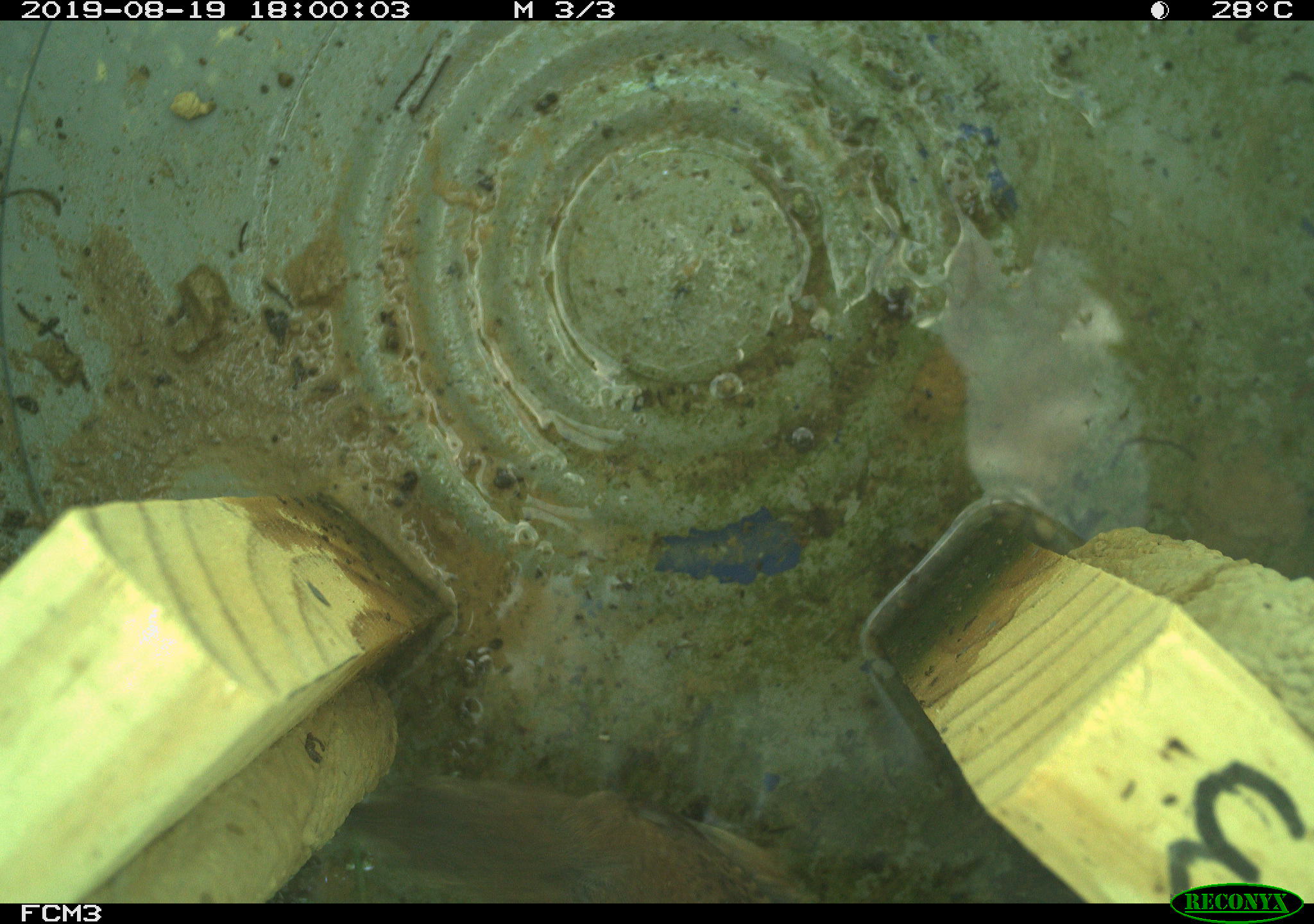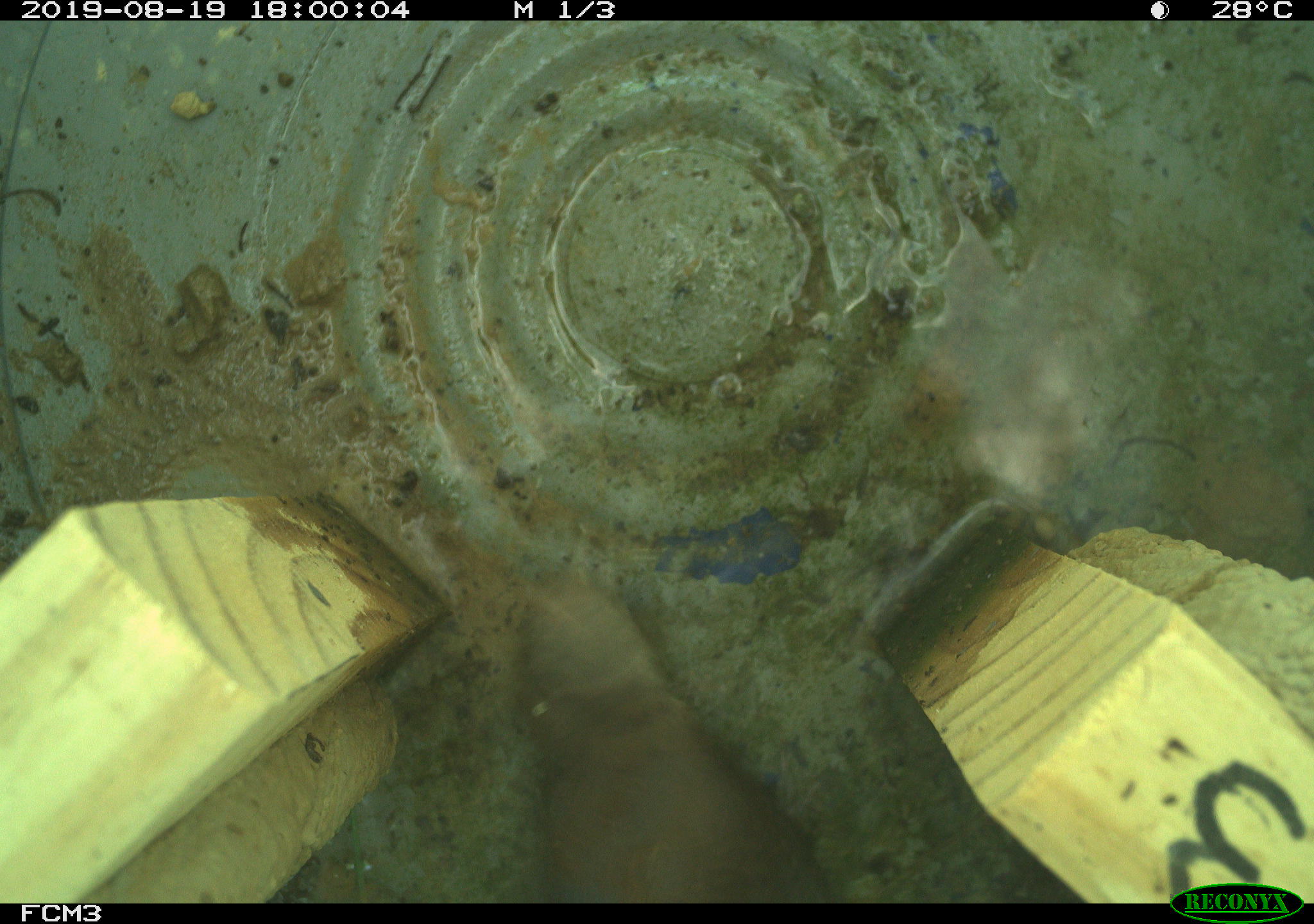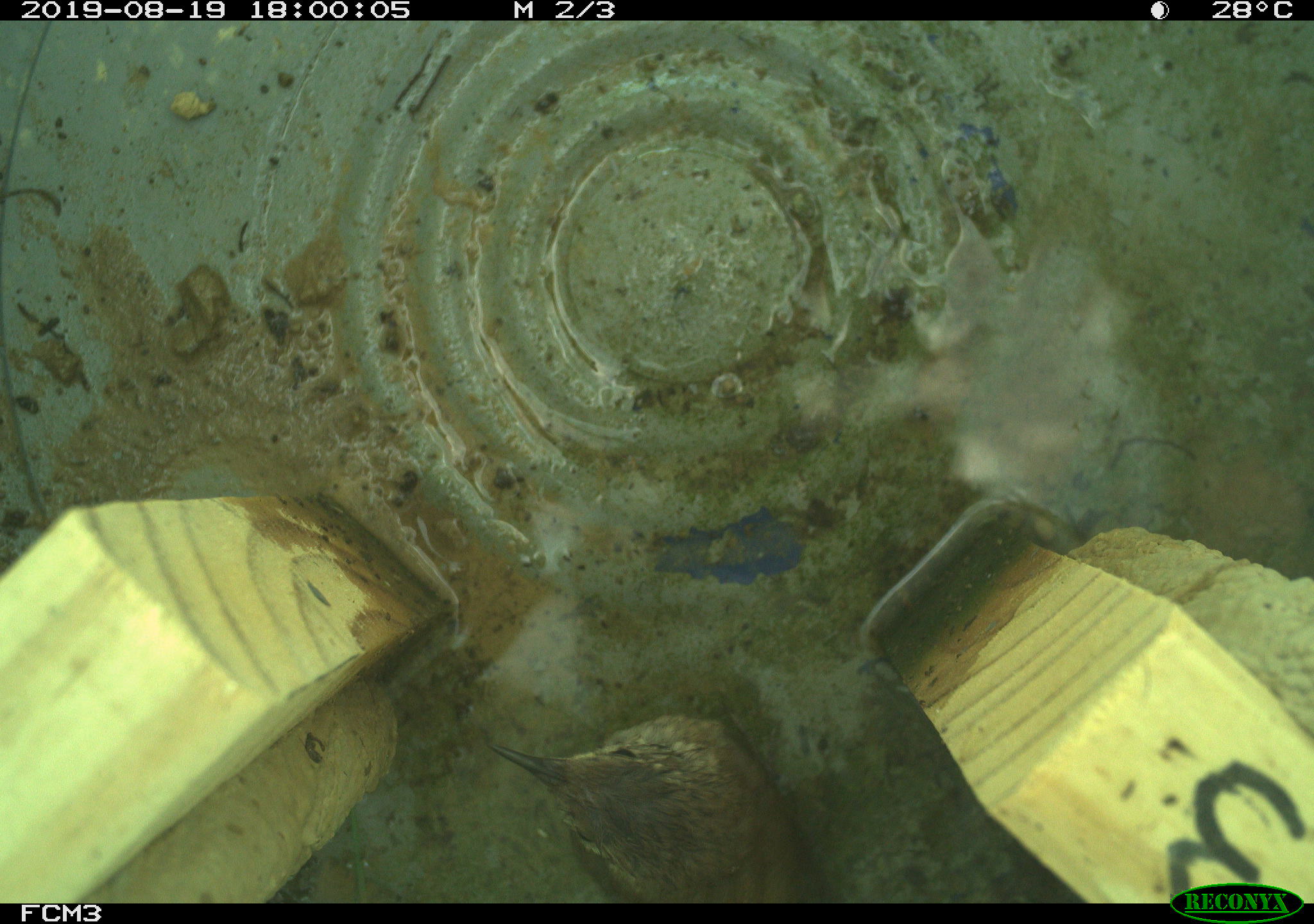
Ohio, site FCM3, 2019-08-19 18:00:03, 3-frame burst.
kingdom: Animalia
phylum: Chordata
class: Aves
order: Passeriformes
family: Troglodytidae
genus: Troglodytes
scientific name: Troglodytes aedon aedon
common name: northern house wren